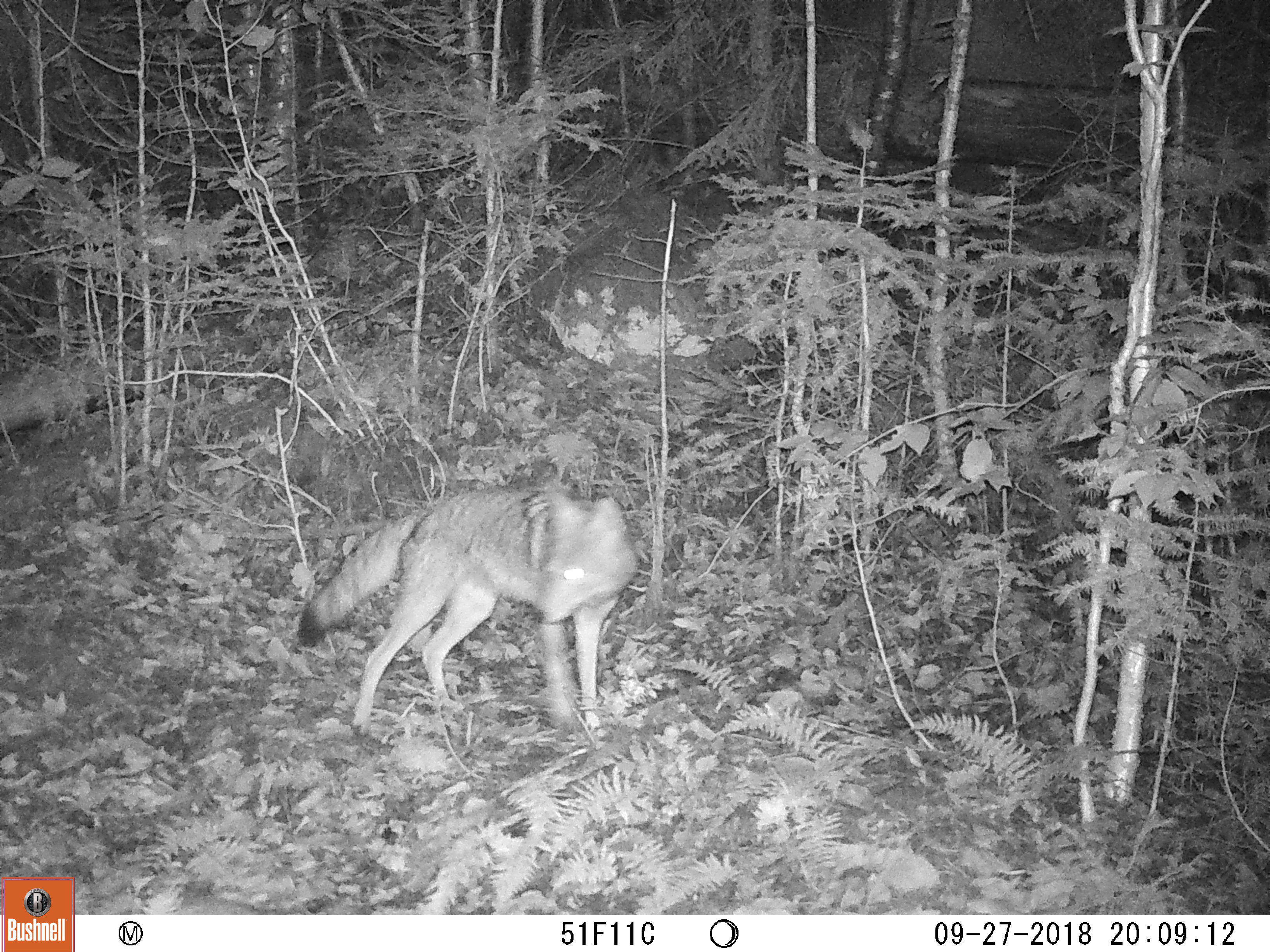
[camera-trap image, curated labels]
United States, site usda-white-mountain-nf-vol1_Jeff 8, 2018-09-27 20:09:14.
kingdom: Animalia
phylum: Chordata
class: Mammalia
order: Carnivora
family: Canidae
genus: Canis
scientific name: Canis latrans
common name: coyote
Coyote (Canis latrans).